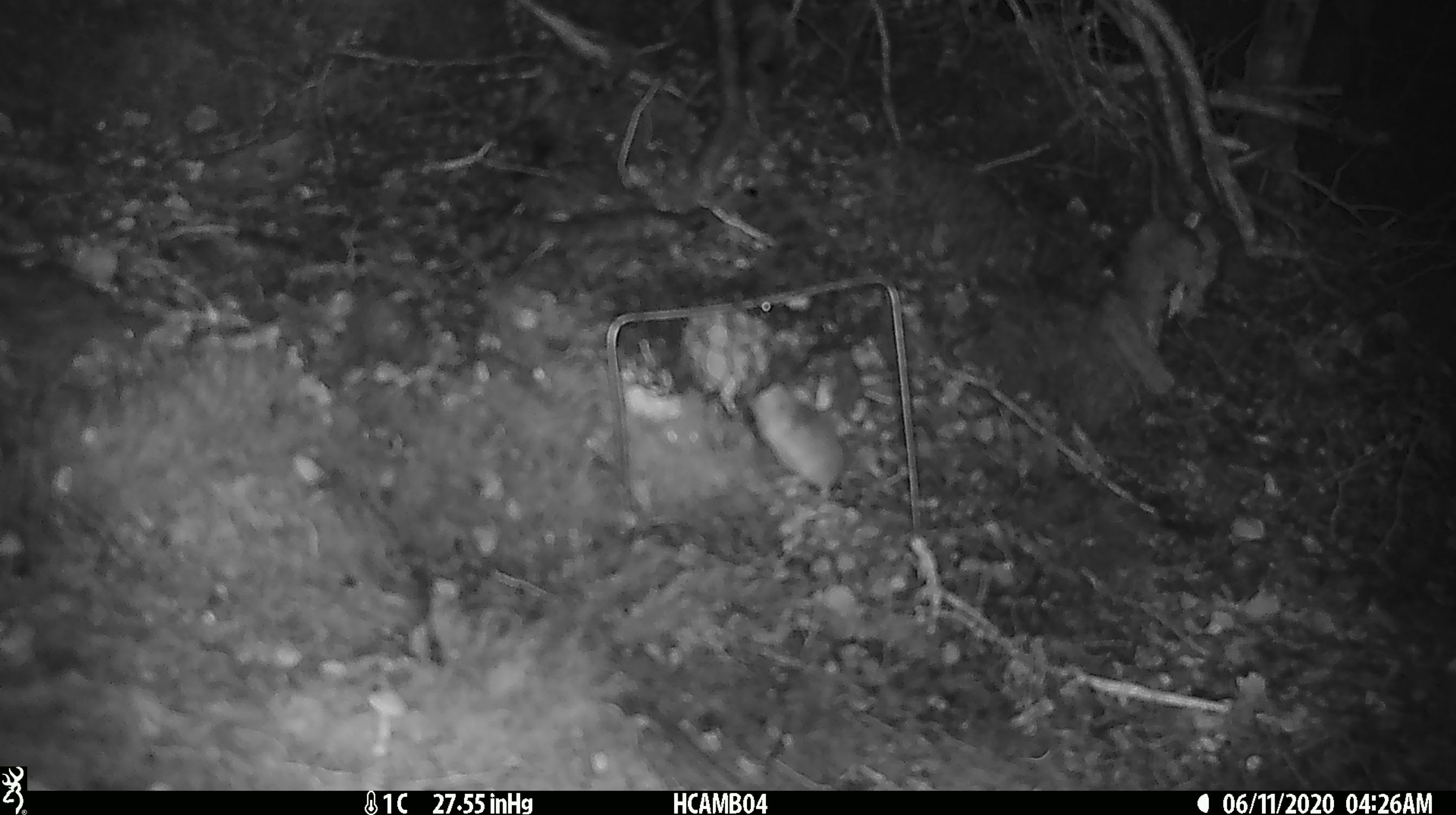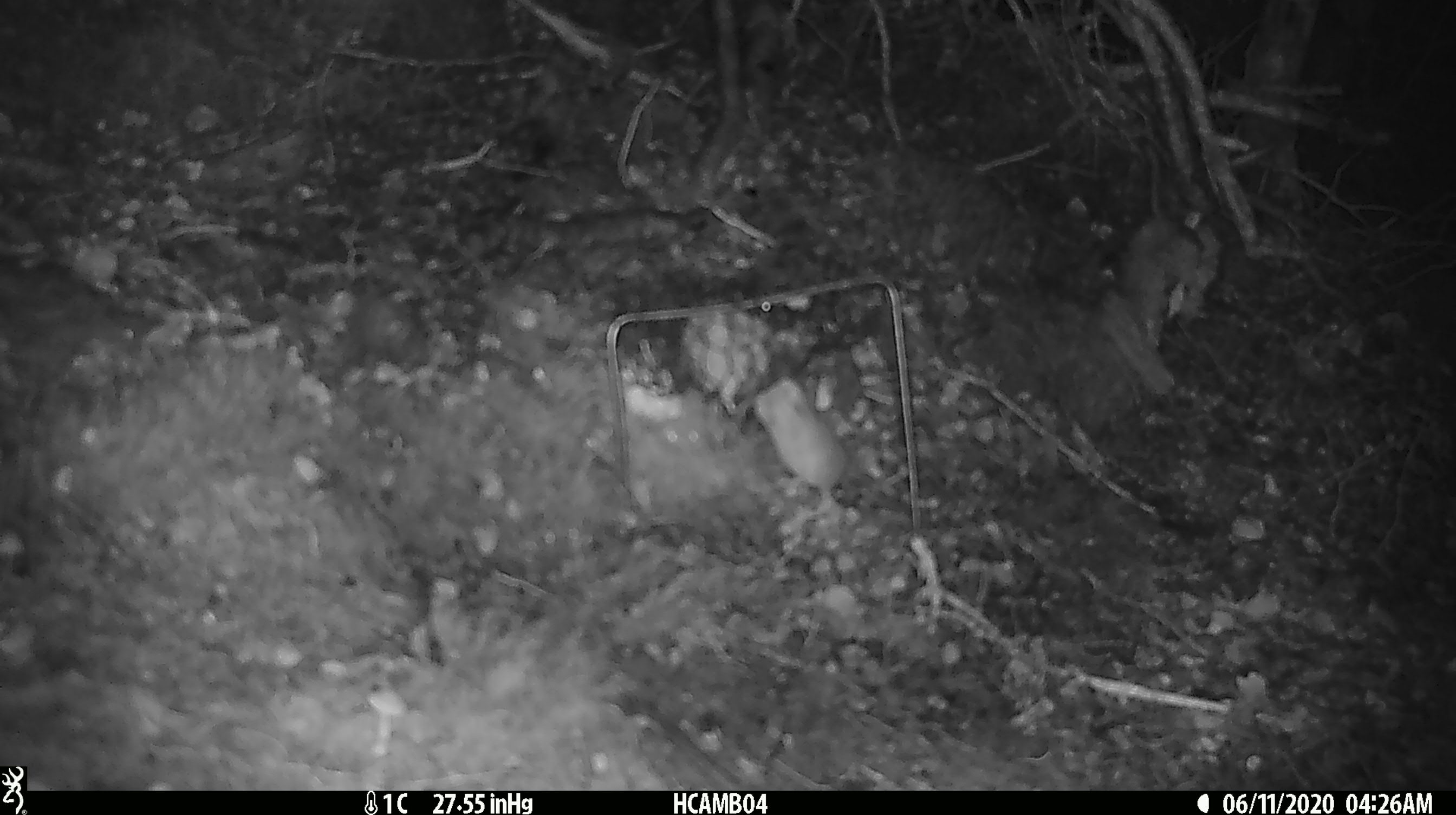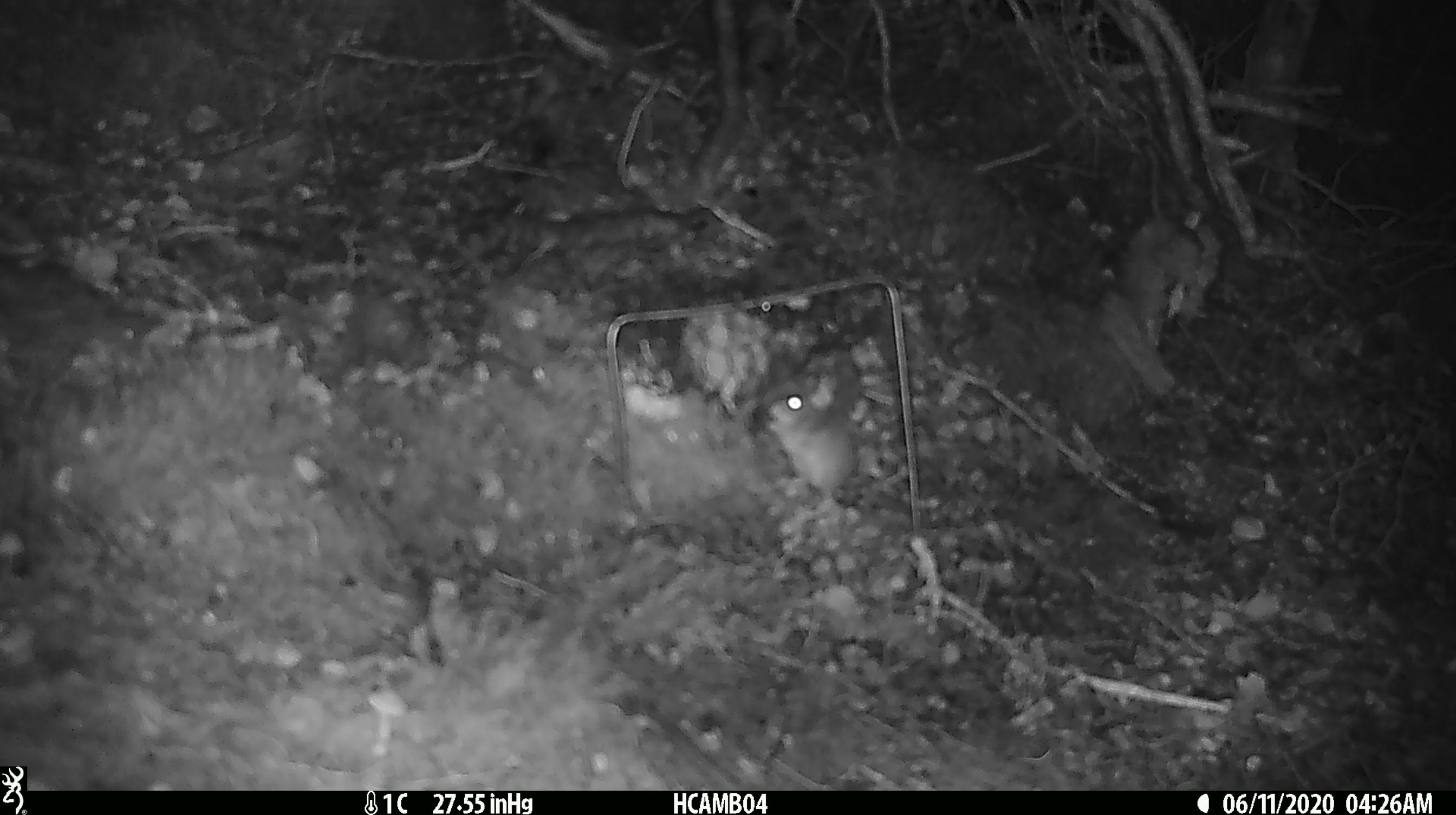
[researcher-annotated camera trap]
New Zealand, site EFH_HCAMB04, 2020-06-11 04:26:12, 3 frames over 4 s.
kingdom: Animalia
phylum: Chordata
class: Mammalia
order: Rodentia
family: Muridae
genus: Mus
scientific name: Mus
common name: mouse